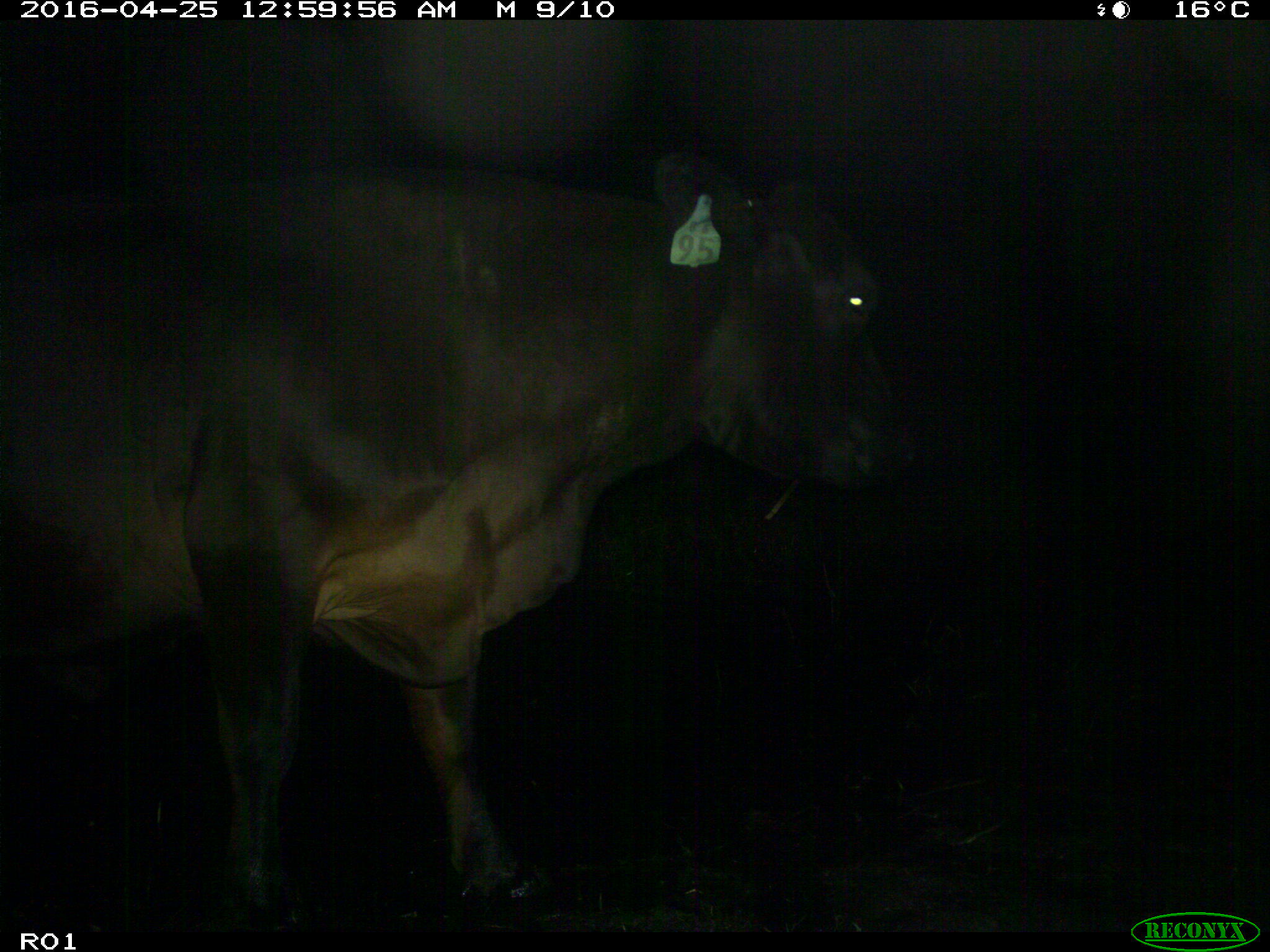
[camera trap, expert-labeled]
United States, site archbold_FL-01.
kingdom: Animalia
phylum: Chordata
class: Mammalia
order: Artiodactyla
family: Bovidae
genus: Bos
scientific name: Bos taurus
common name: domestic cow